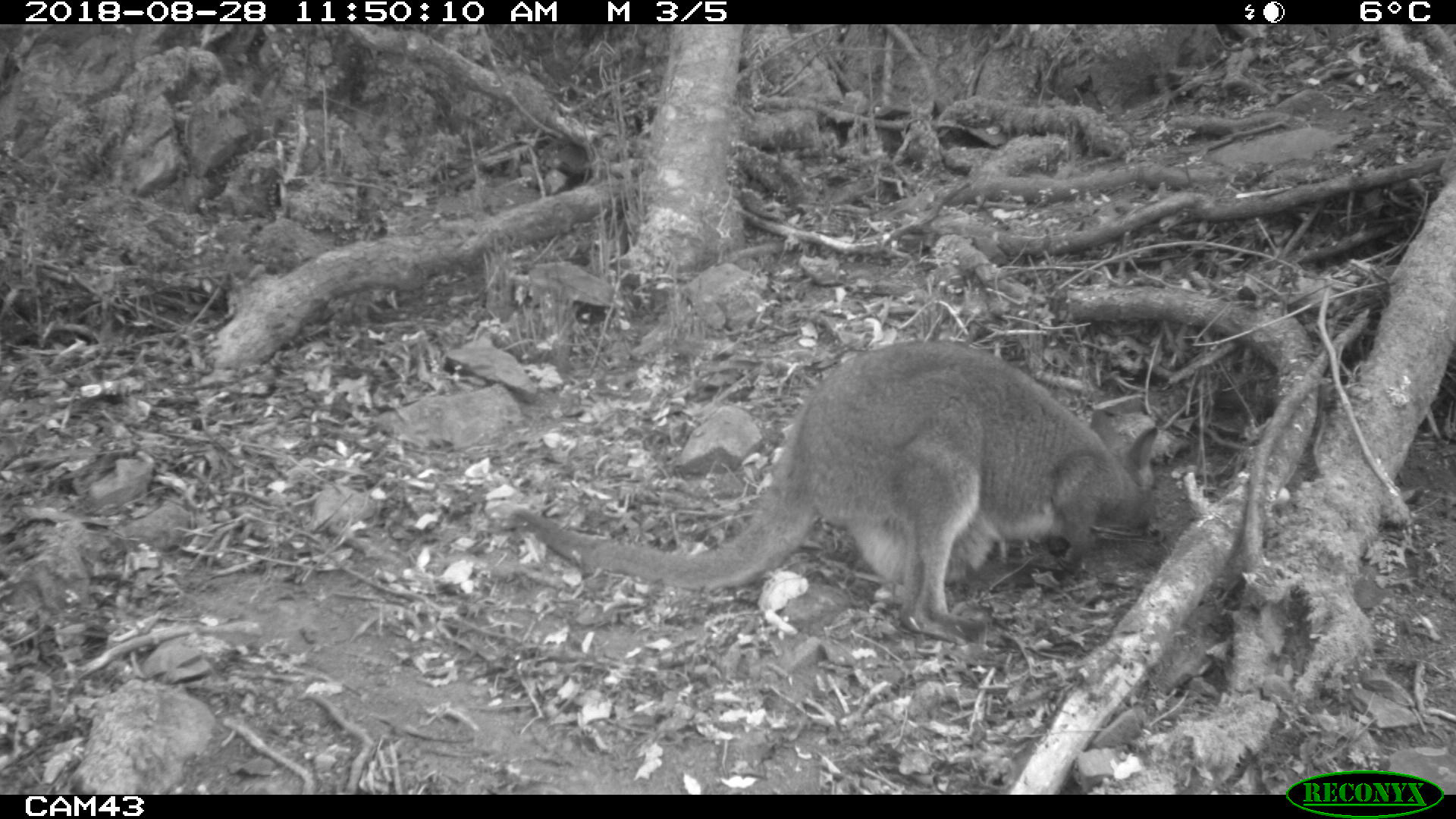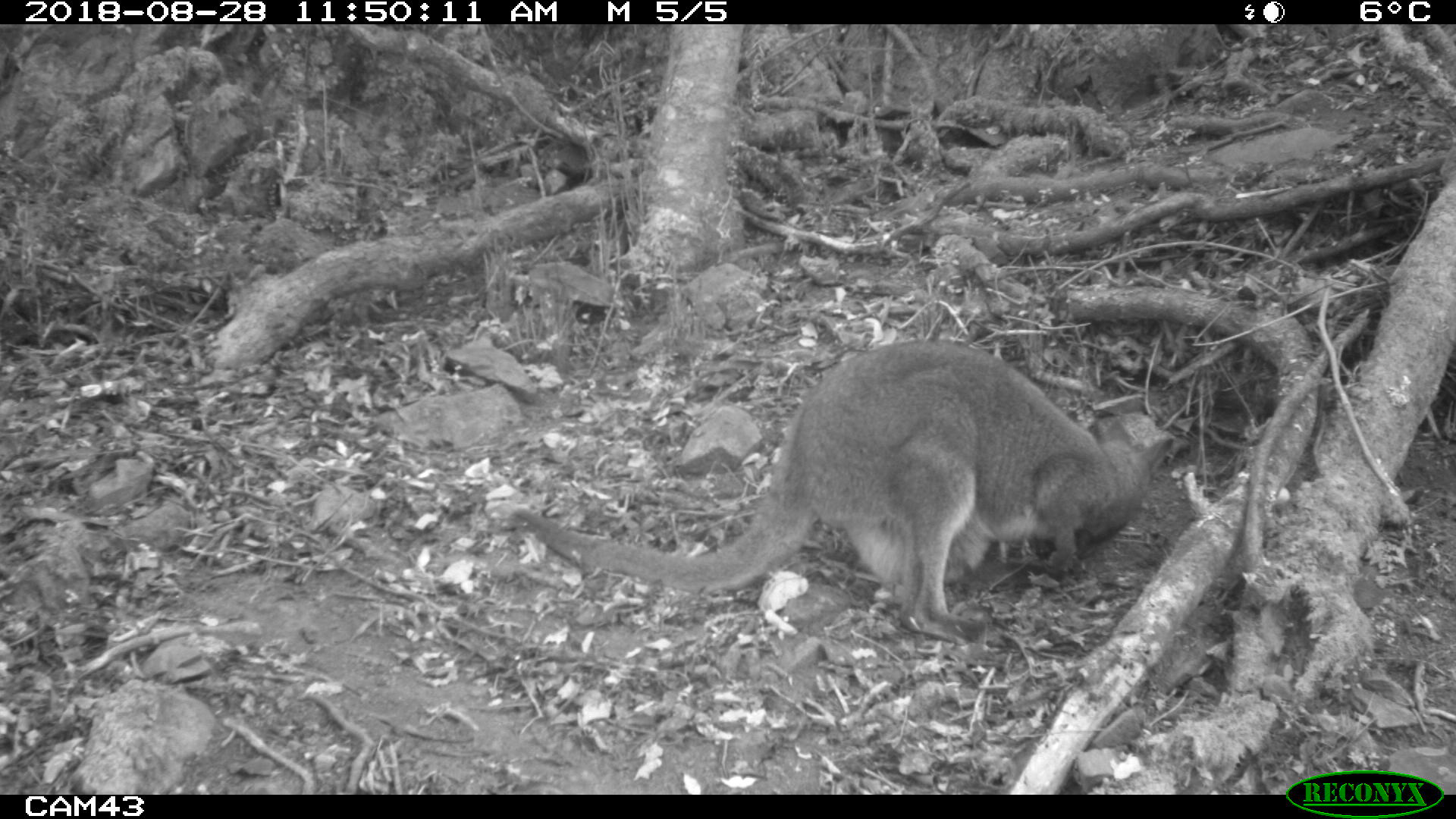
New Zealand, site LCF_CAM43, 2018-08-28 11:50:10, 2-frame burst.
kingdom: Animalia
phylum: Chordata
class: Mammalia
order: Diprotodontia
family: Macropodidae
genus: Notamacropus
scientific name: Notamacropus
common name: wallaby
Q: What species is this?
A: Wallaby (Notamacropus).